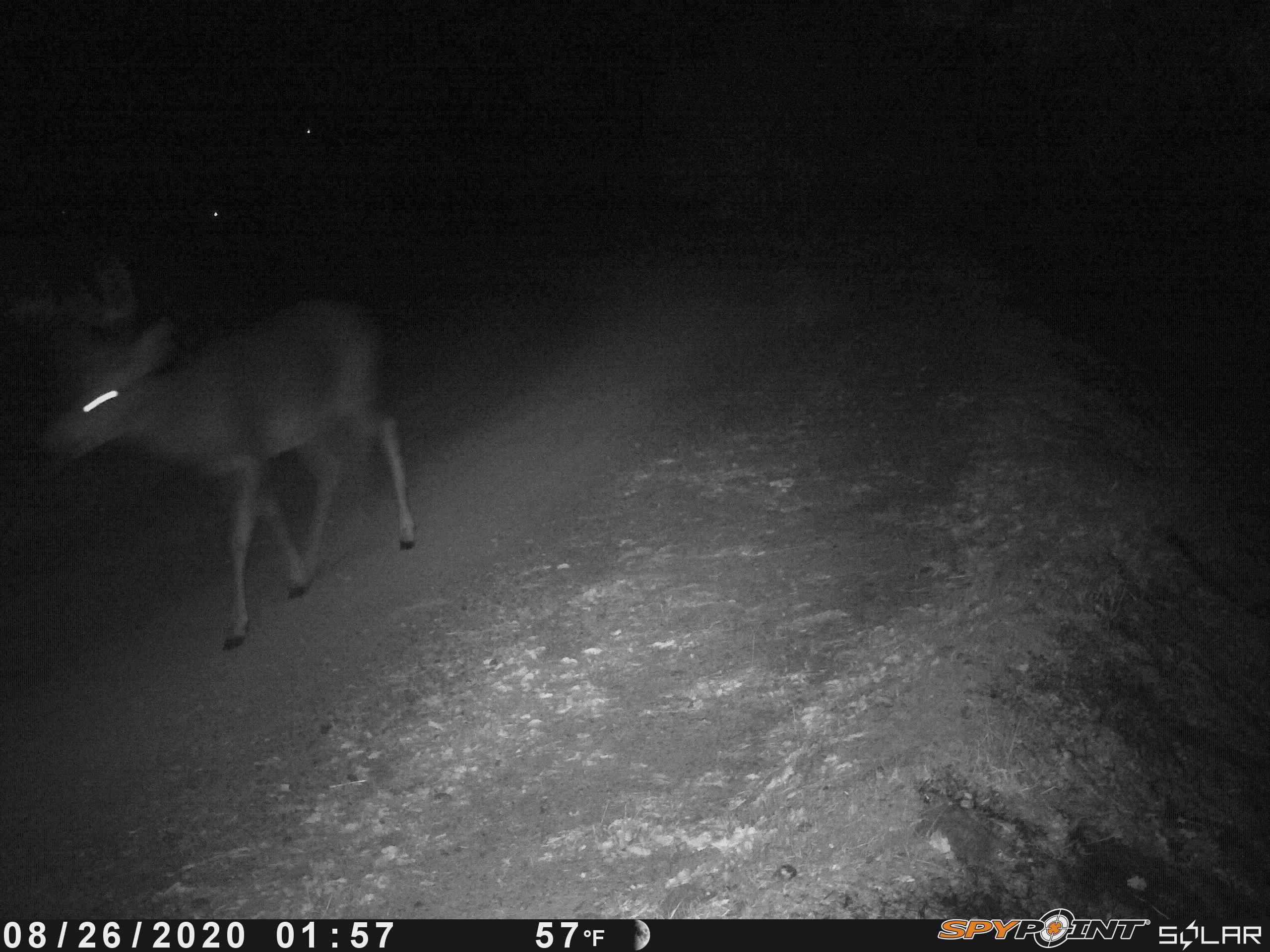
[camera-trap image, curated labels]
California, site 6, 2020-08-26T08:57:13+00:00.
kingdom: Animalia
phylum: Chordata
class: Mammalia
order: Artiodactyla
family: Cervidae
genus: Odocoileus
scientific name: Odocoileus hemionus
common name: mule deer